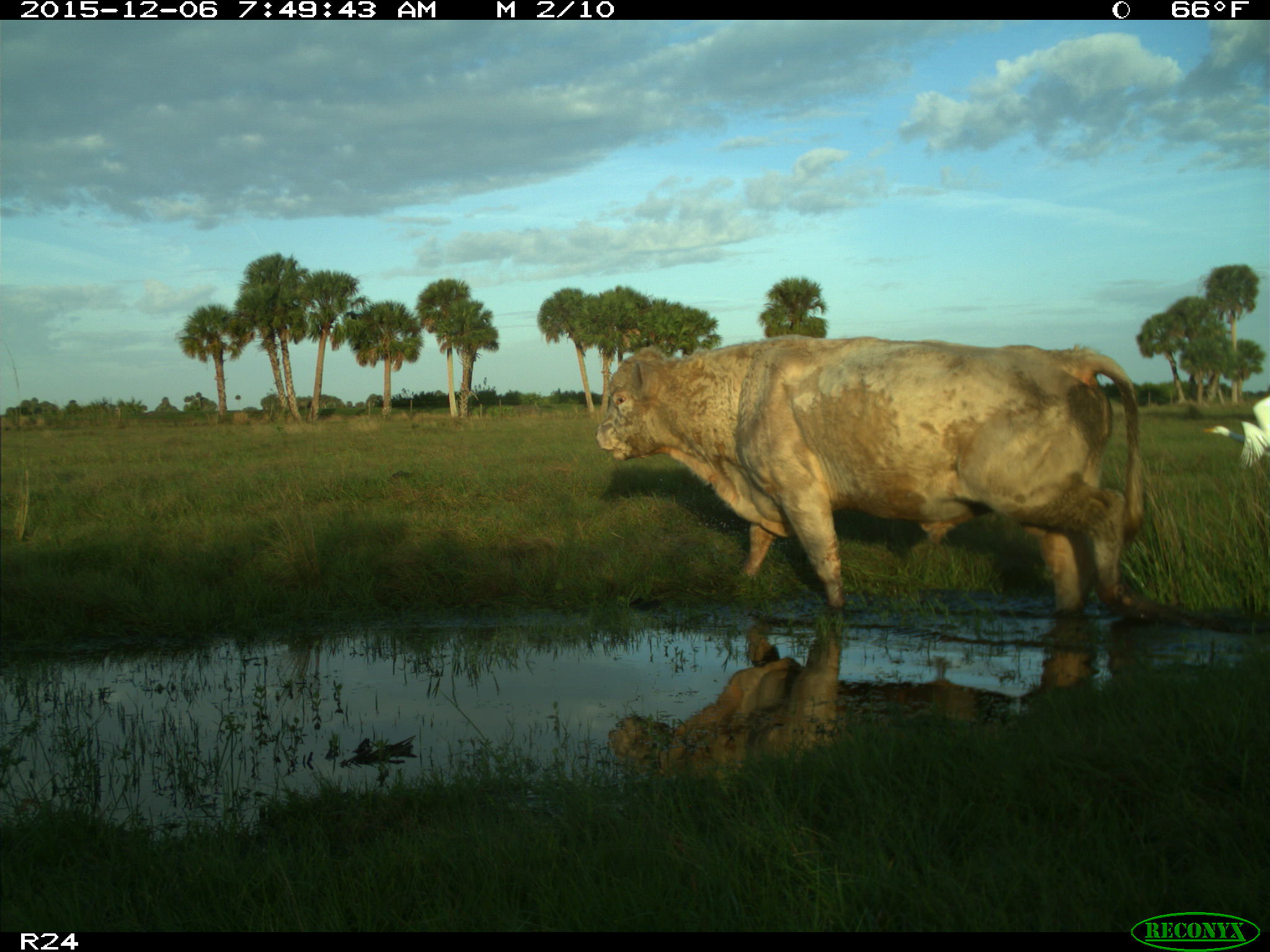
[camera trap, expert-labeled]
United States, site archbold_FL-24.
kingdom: Animalia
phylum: Chordata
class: Mammalia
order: Artiodactyla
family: Bovidae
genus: Bos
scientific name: Bos taurus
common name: domestic cow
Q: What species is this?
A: Bos taurus (domestic cow).